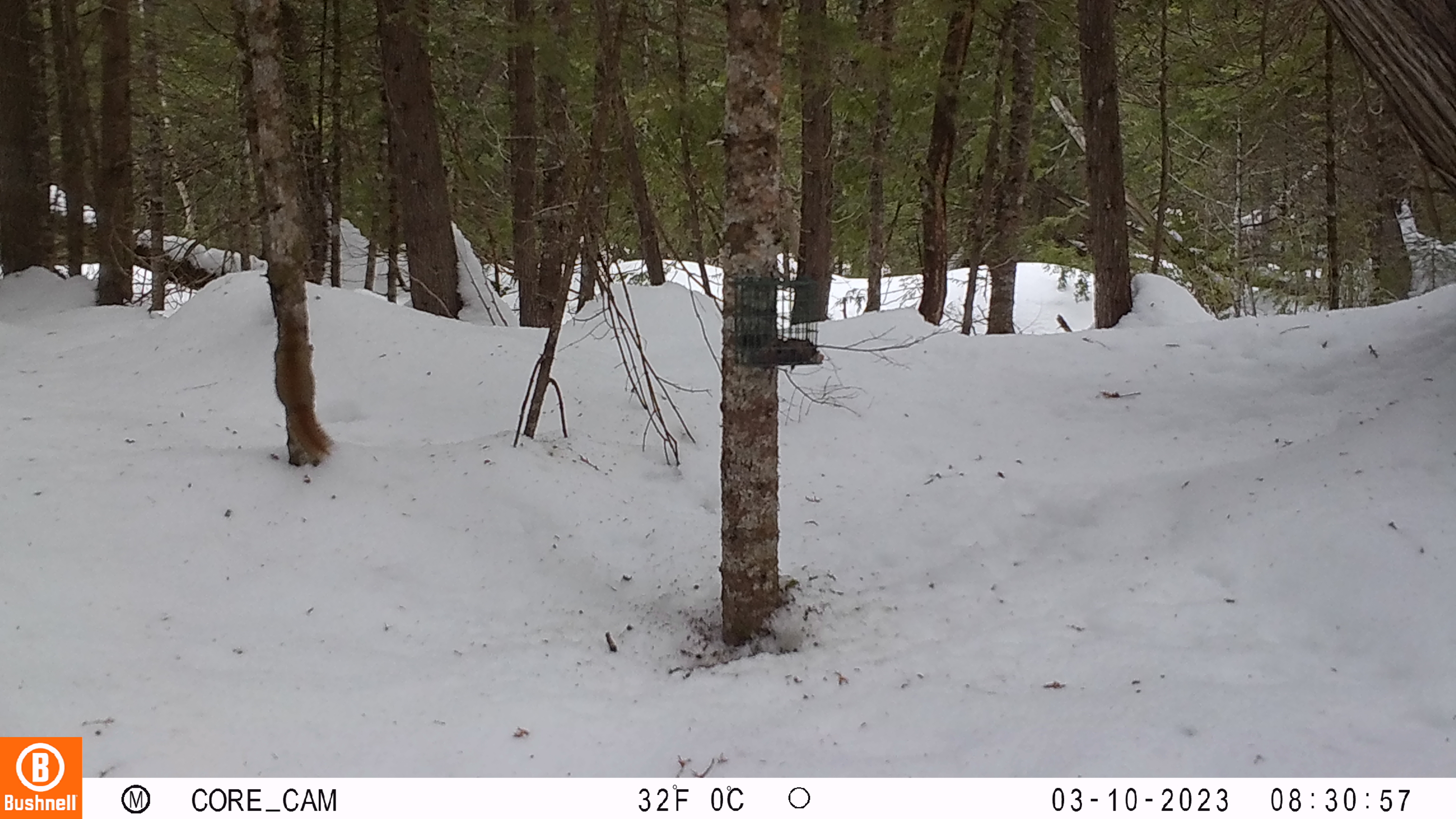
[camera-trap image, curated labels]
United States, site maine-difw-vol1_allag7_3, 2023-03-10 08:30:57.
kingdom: Animalia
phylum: Chordata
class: Mammalia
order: Rodentia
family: Sciuridae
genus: Tamiasciurus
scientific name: Tamiasciurus hudsonicus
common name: red squirrel